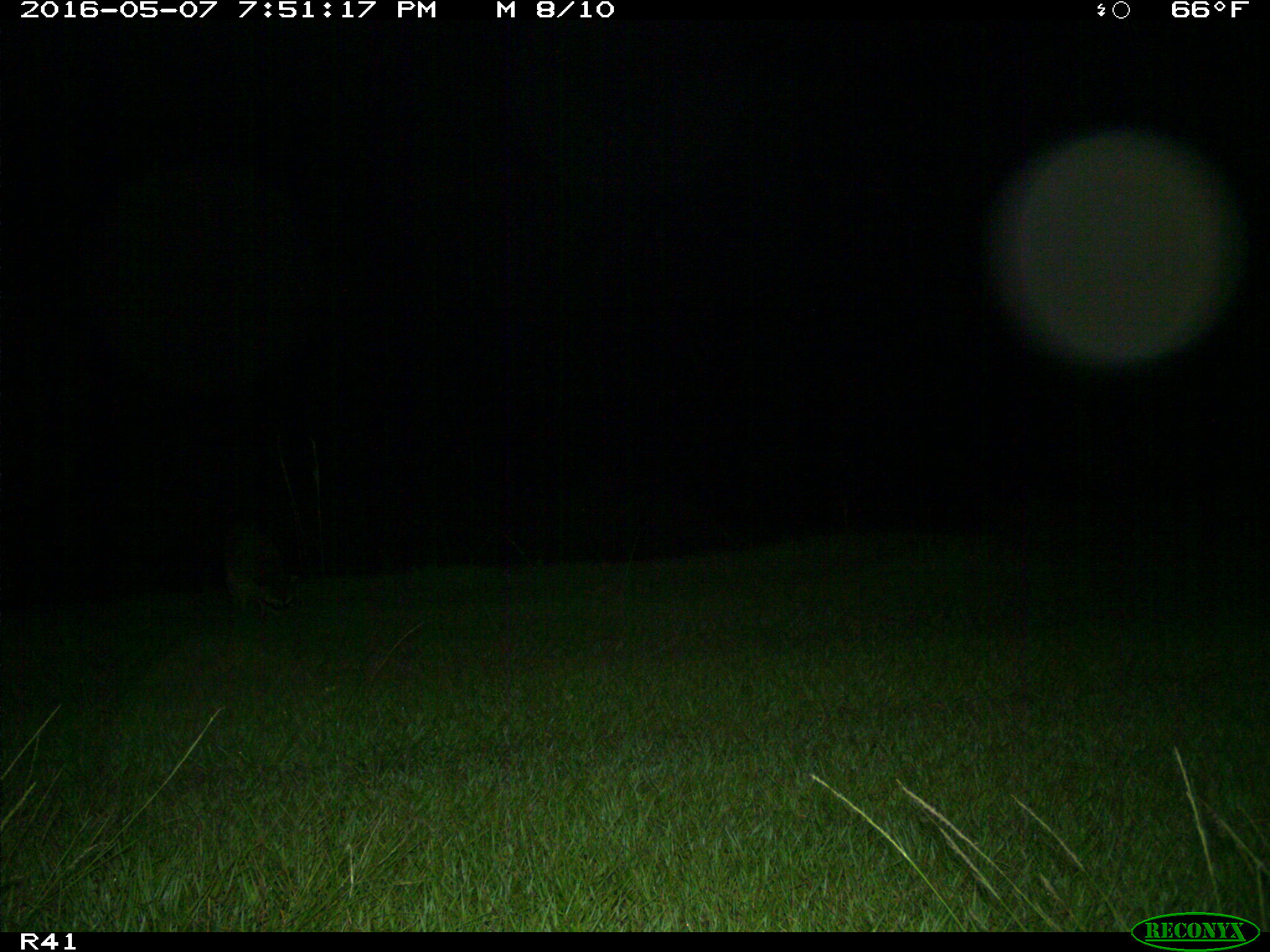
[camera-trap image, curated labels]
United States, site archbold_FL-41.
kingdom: Animalia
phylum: Chordata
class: Mammalia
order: Carnivora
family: Procyonidae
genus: Procyon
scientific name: Procyon lotor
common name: common raccoon